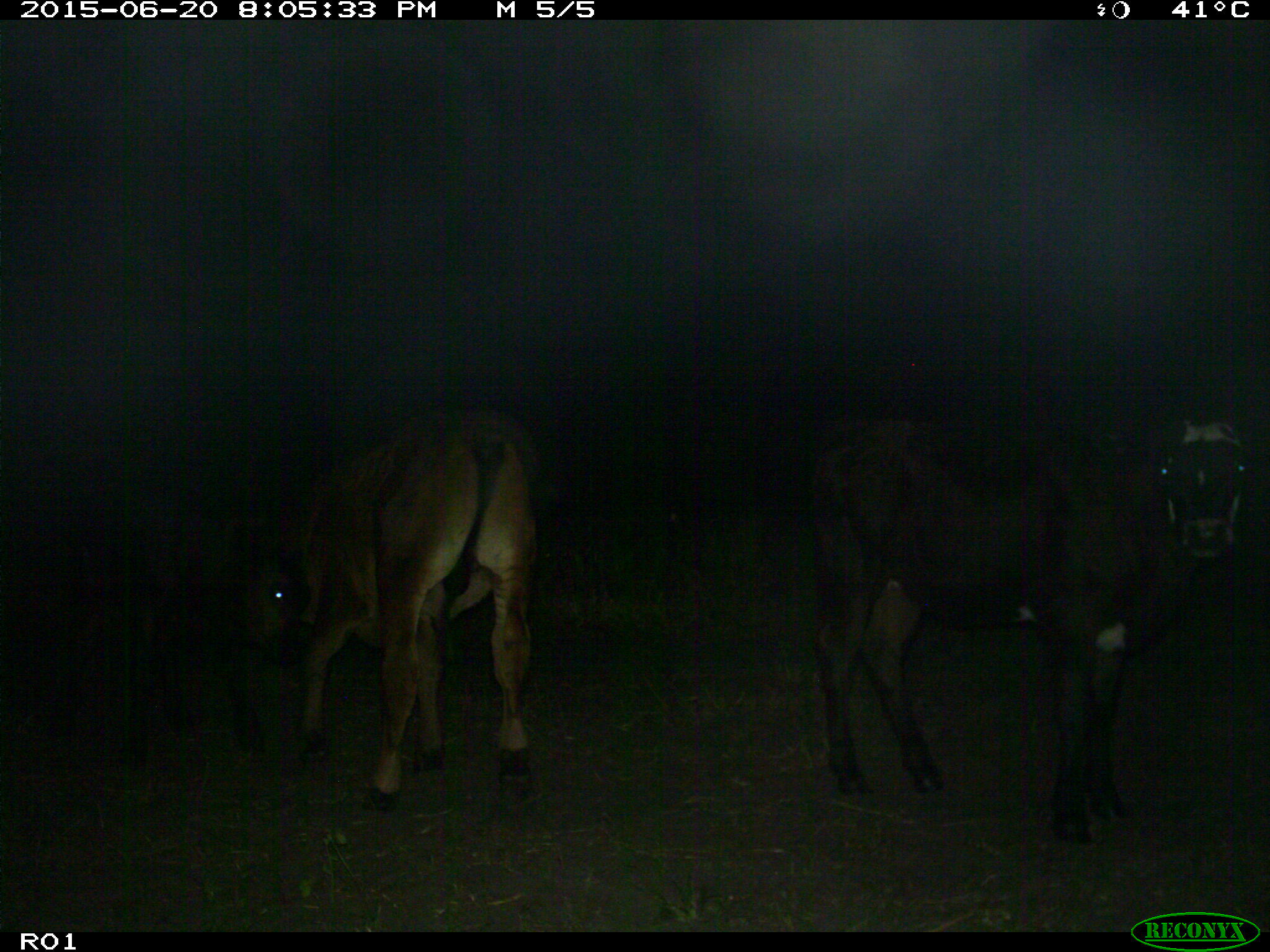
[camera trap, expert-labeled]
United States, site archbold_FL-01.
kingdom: Animalia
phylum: Chordata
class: Mammalia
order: Artiodactyla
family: Bovidae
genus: Bos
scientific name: Bos taurus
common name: domestic cow